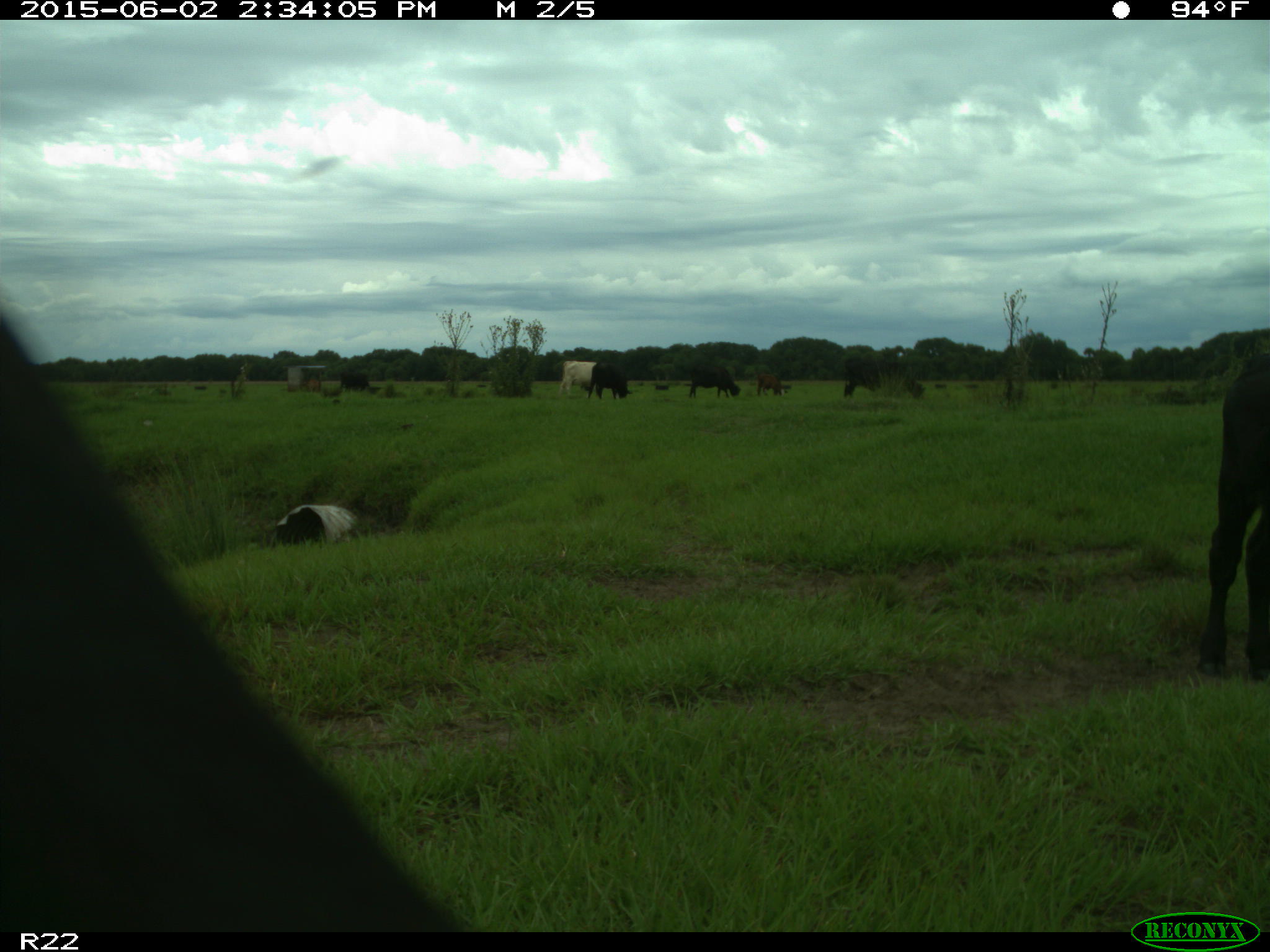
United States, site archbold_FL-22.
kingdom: Animalia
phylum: Chordata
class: Mammalia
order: Artiodactyla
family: Bovidae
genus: Bos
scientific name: Bos taurus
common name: domestic cow